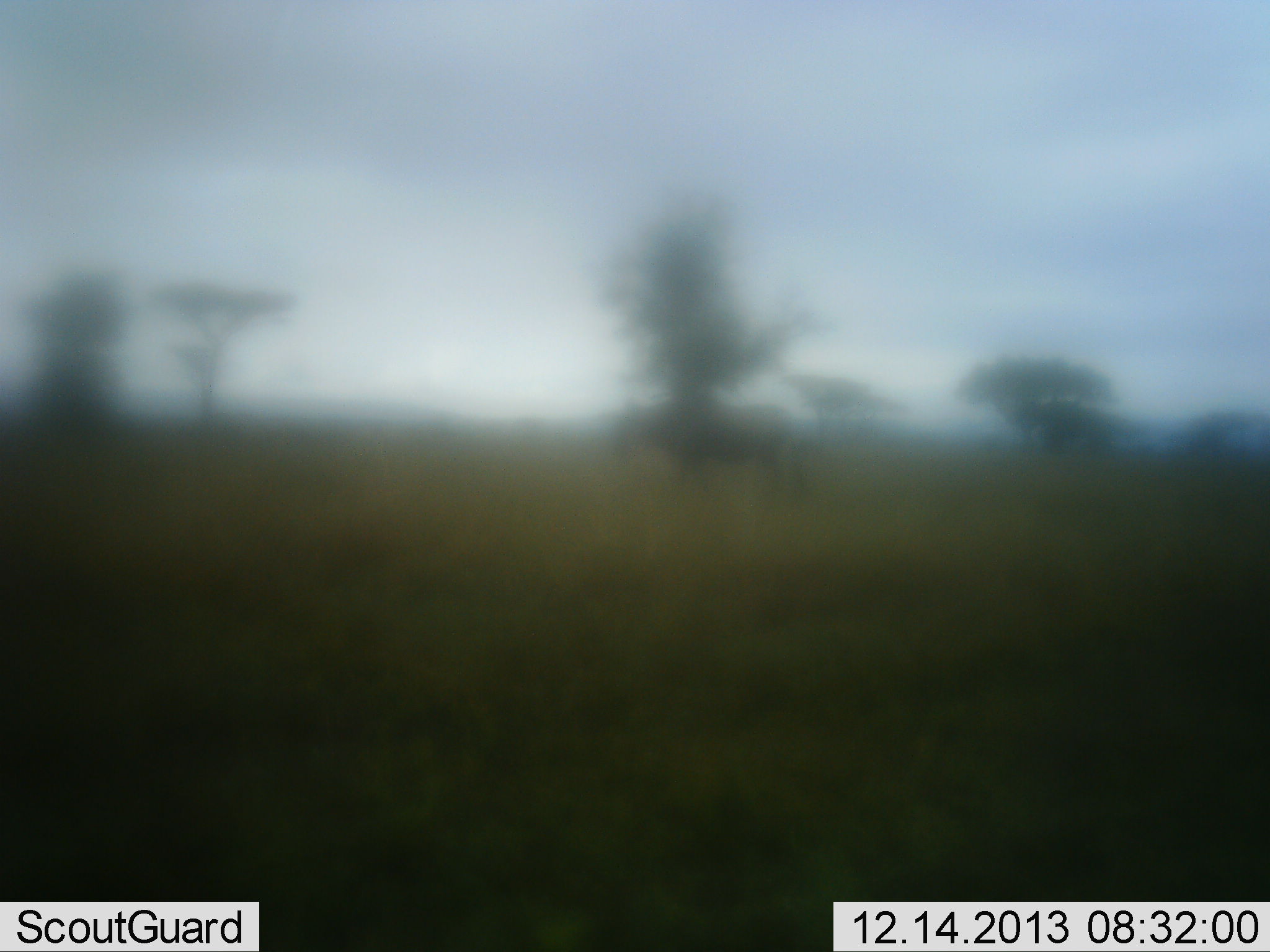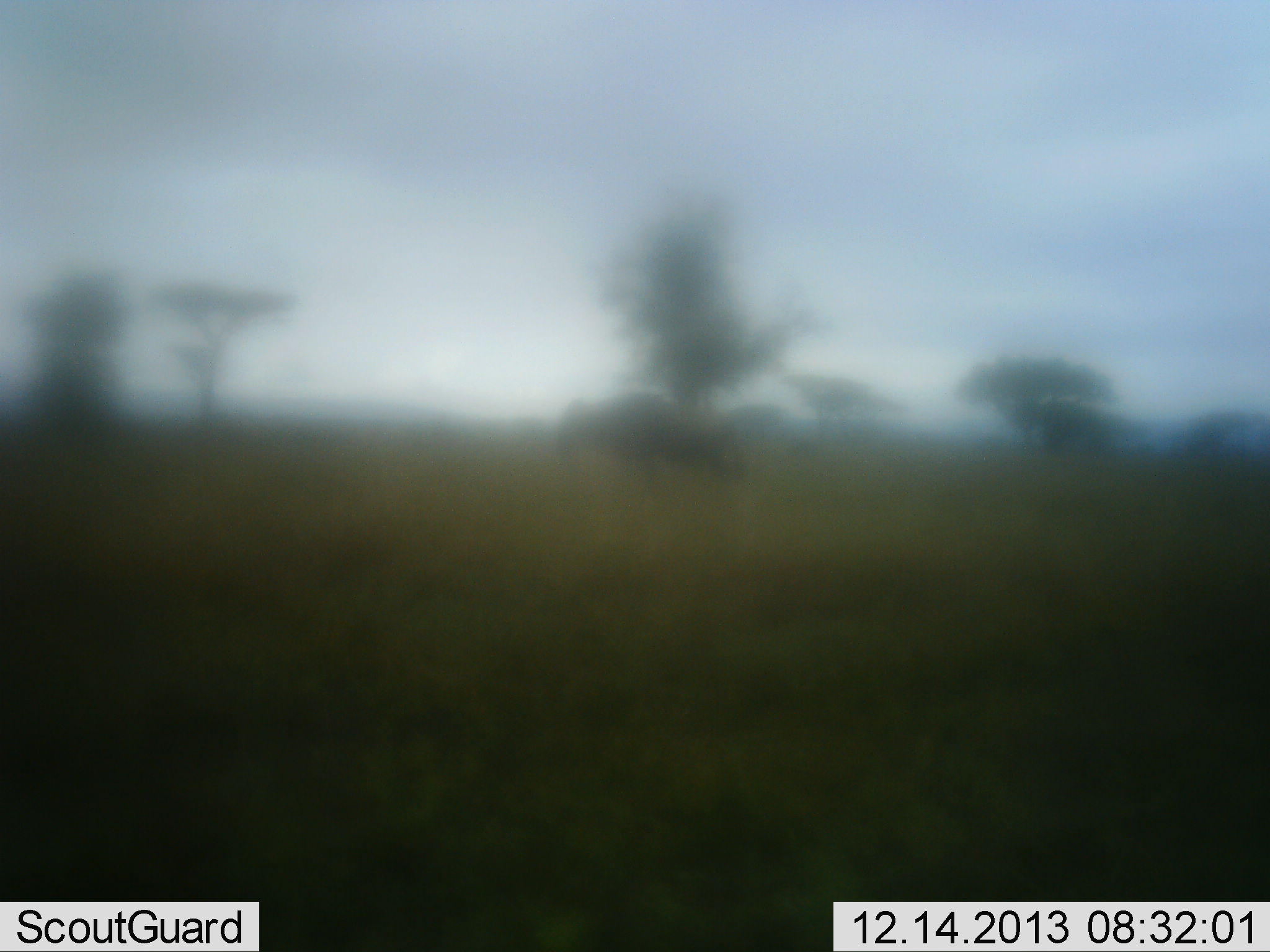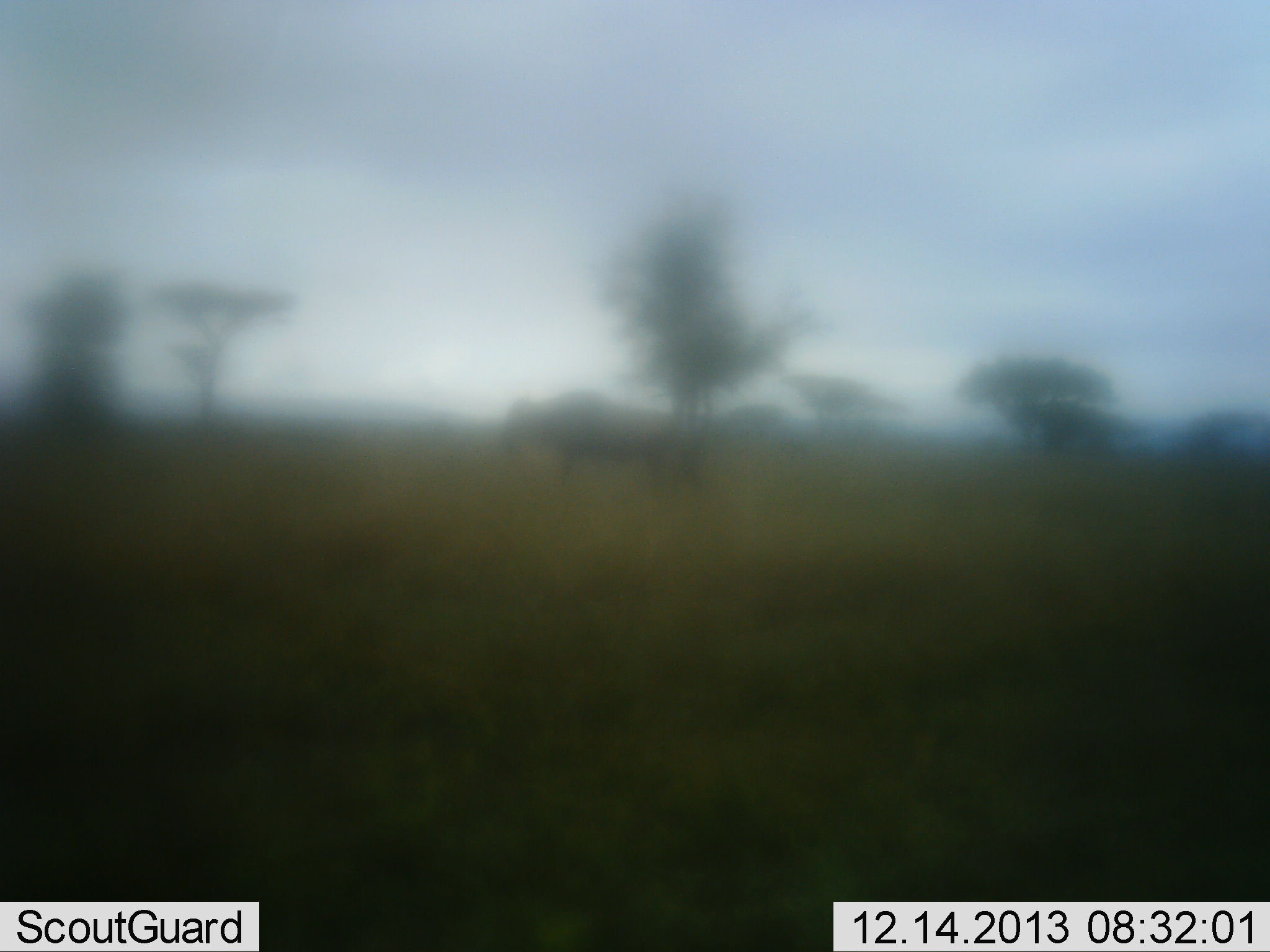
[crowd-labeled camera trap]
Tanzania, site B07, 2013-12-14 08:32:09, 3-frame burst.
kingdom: Animalia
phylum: Chordata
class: Mammalia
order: Artiodactyla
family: Bovidae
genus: Connochaetes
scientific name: Connochaetes taurinus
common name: blue wildebeest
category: wildebeest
Wildebeest (blue wildebeest) (Connochaetes taurinus), count 1. Behavior (volunteer vote fractions): standing 20%, resting 0%, moving 80%, interacting 0%. Young present (vote fraction): 0%. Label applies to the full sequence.